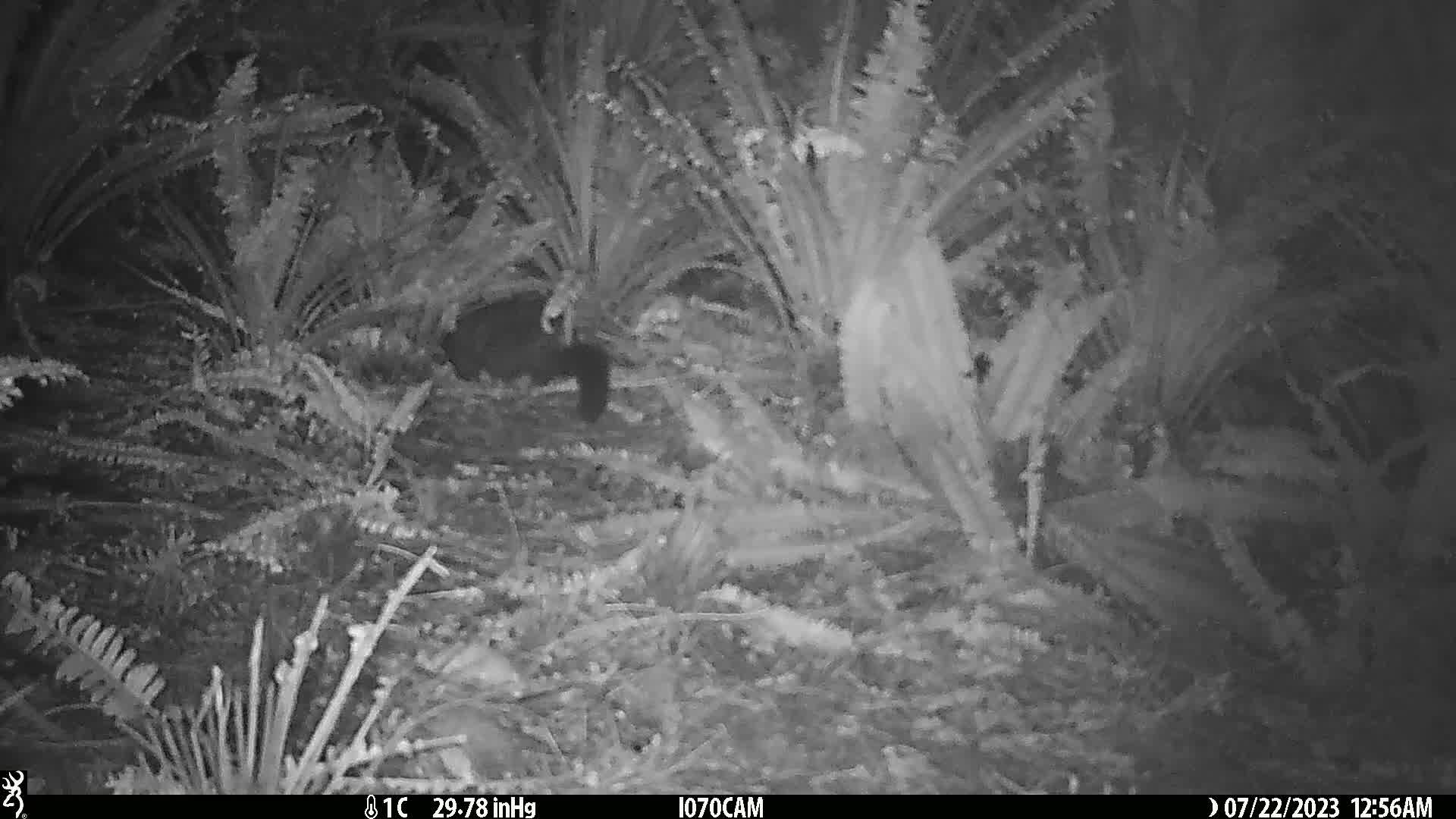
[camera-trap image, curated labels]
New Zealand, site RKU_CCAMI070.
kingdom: Animalia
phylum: Chordata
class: Mammalia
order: Diprotodontia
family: Phalangeridae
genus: Trichosurus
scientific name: Trichosurus vulpecula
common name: common brushtail possum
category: possum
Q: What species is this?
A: Possum (common brushtail possum) (Trichosurus vulpecula).